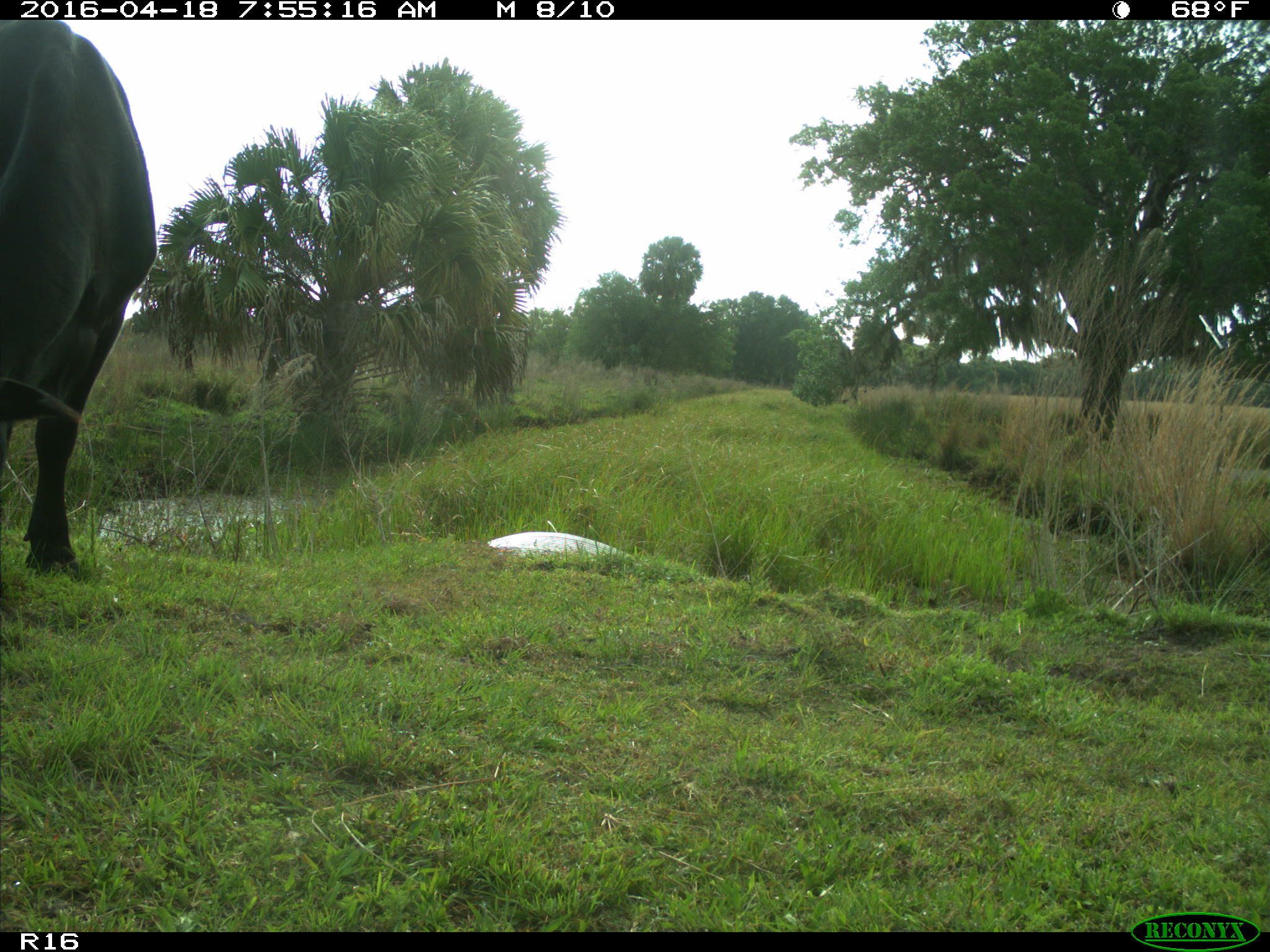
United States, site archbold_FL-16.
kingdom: Animalia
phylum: Chordata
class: Mammalia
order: Artiodactyla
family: Bovidae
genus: Bos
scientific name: Bos taurus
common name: domestic cow